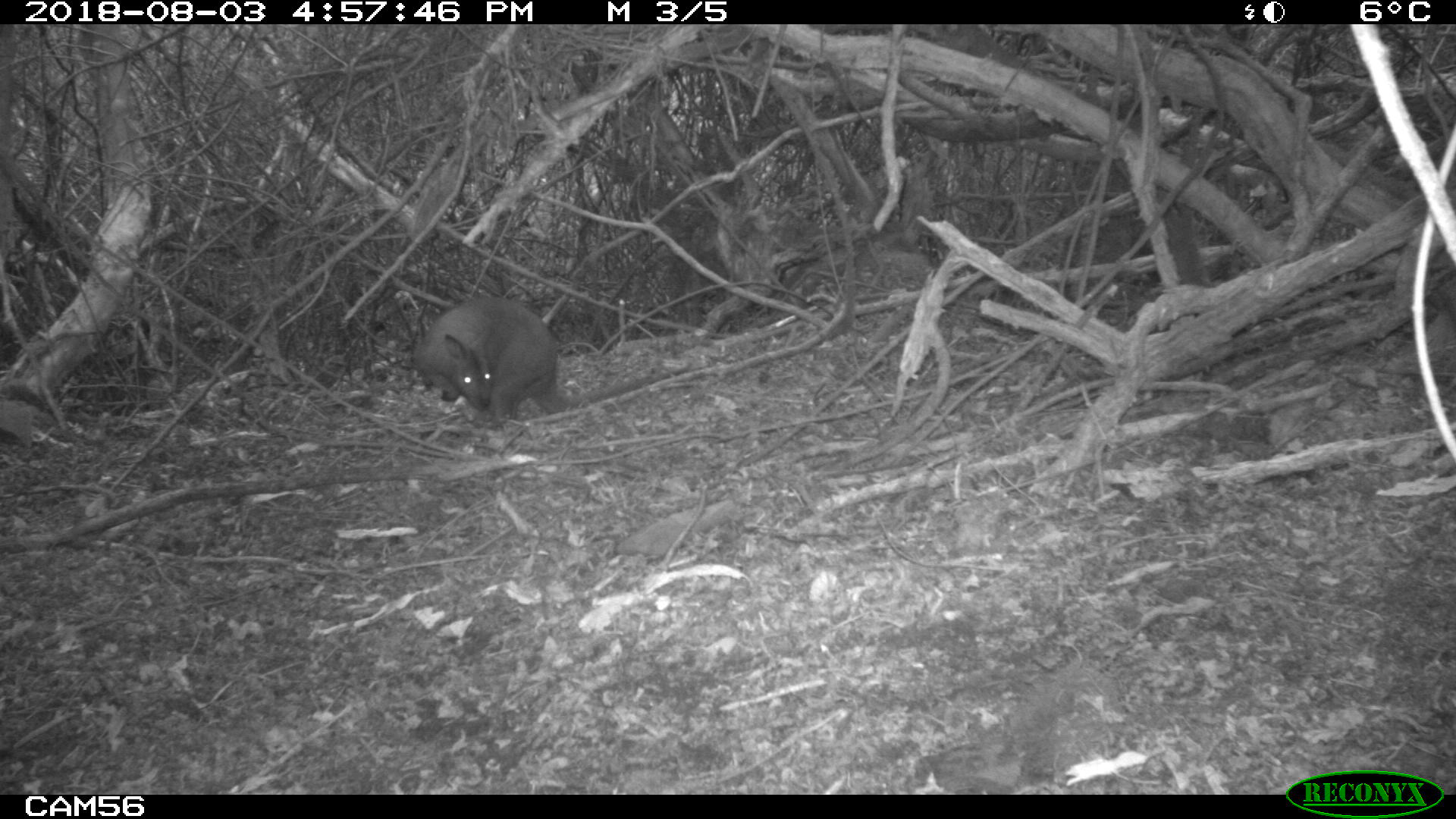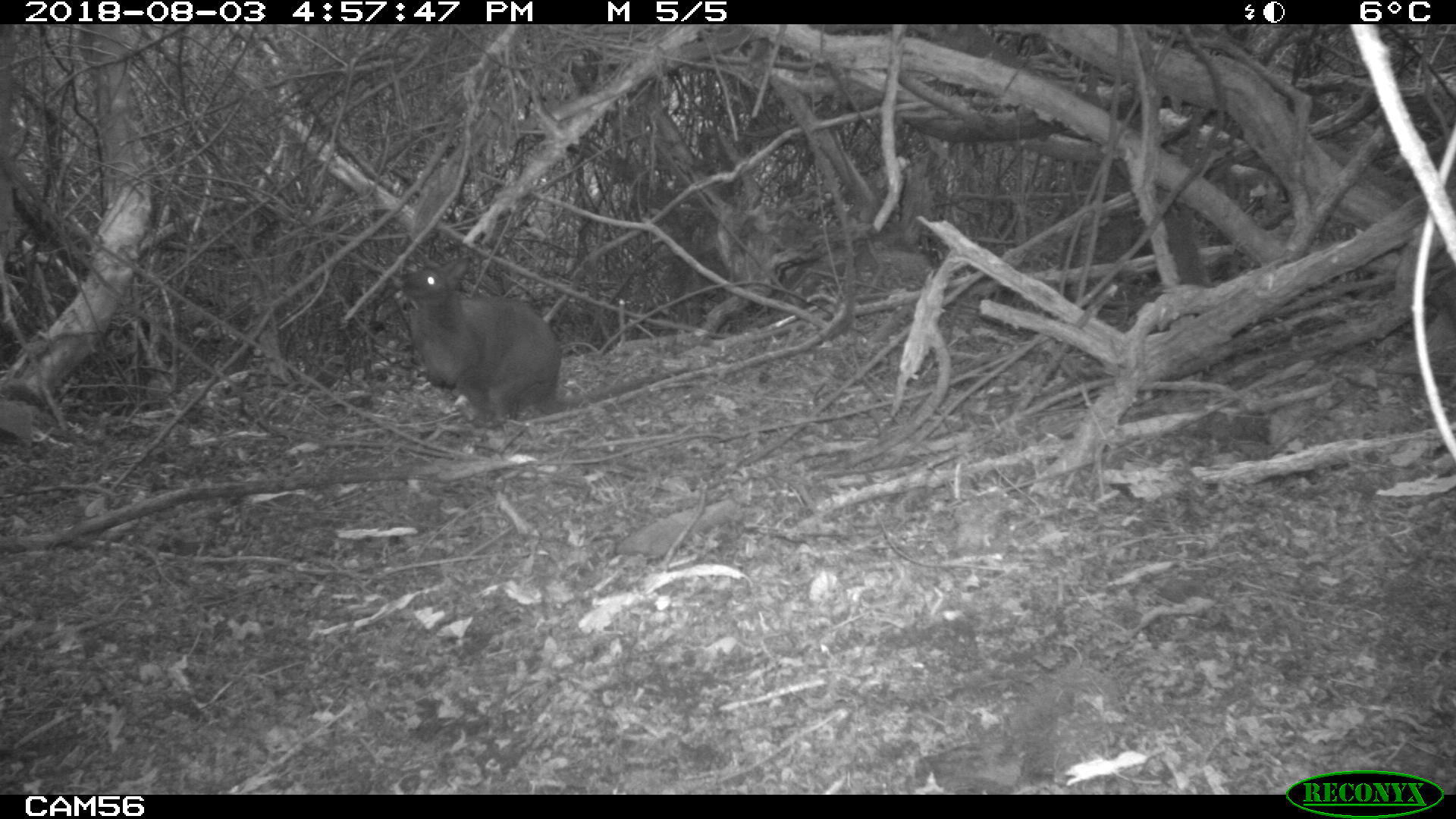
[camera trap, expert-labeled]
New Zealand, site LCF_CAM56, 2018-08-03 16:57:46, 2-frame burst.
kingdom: Animalia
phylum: Chordata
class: Mammalia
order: Diprotodontia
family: Macropodidae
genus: Notamacropus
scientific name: Notamacropus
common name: wallaby